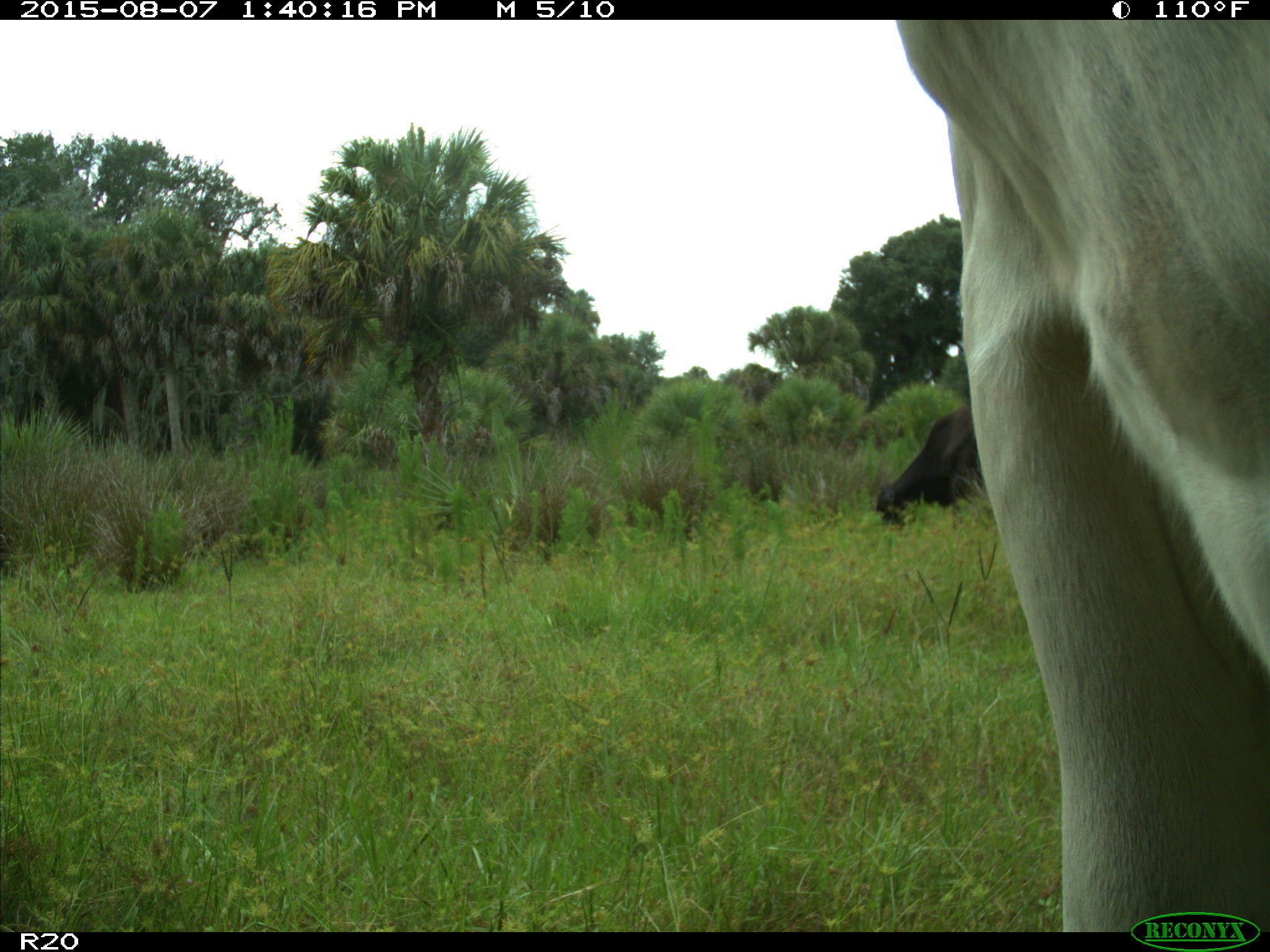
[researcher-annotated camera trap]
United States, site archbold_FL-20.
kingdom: Animalia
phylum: Chordata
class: Mammalia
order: Artiodactyla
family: Bovidae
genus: Bos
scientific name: Bos taurus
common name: domestic cow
Bos taurus (domestic cow).